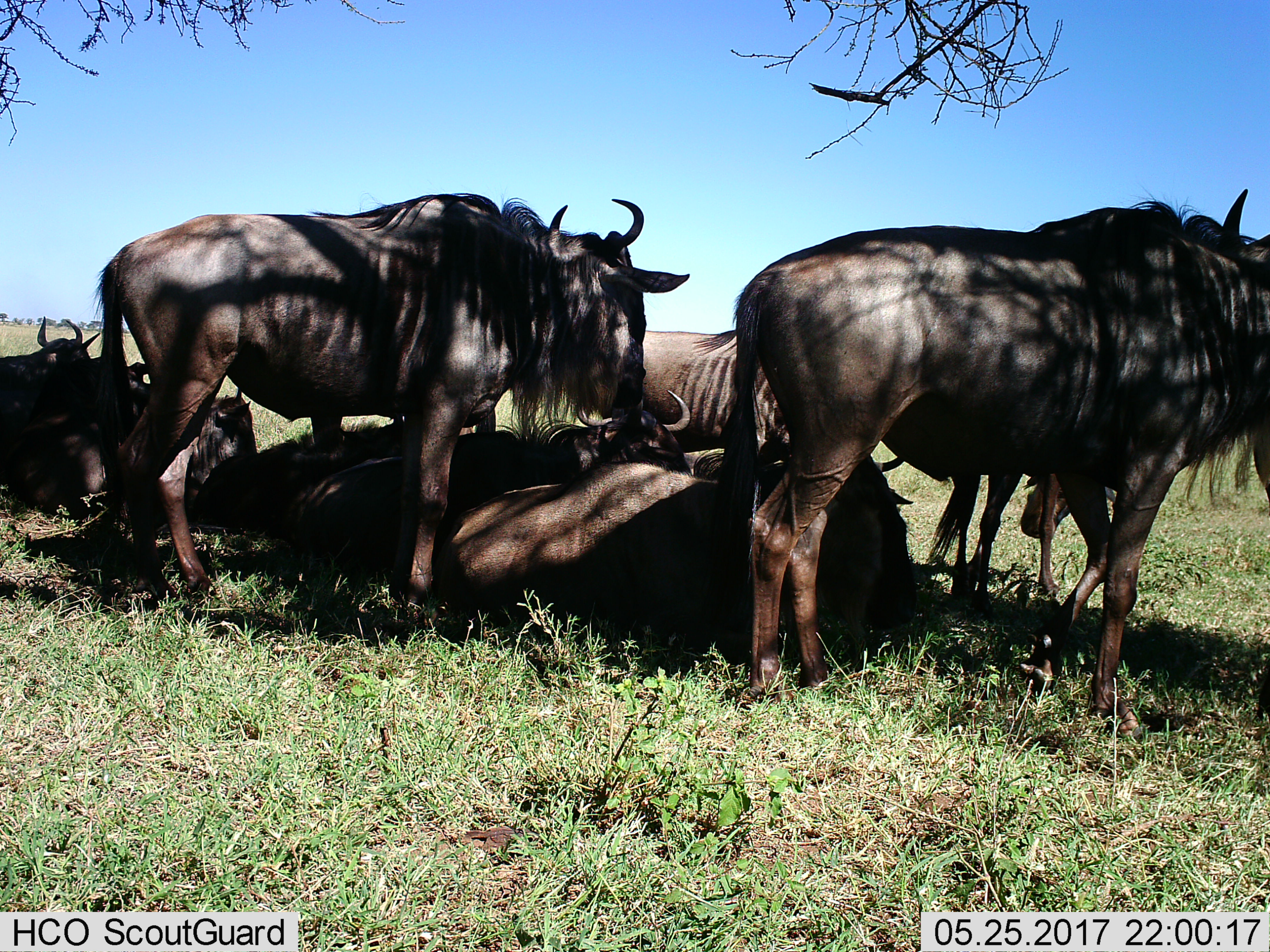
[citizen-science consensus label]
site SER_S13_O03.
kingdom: Animalia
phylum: Chordata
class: Mammalia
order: Artiodactyla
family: Bovidae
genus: Connochaetes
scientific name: Connochaetes taurinus taurinus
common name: blue wildebeest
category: wildebeestblue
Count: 9.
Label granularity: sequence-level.